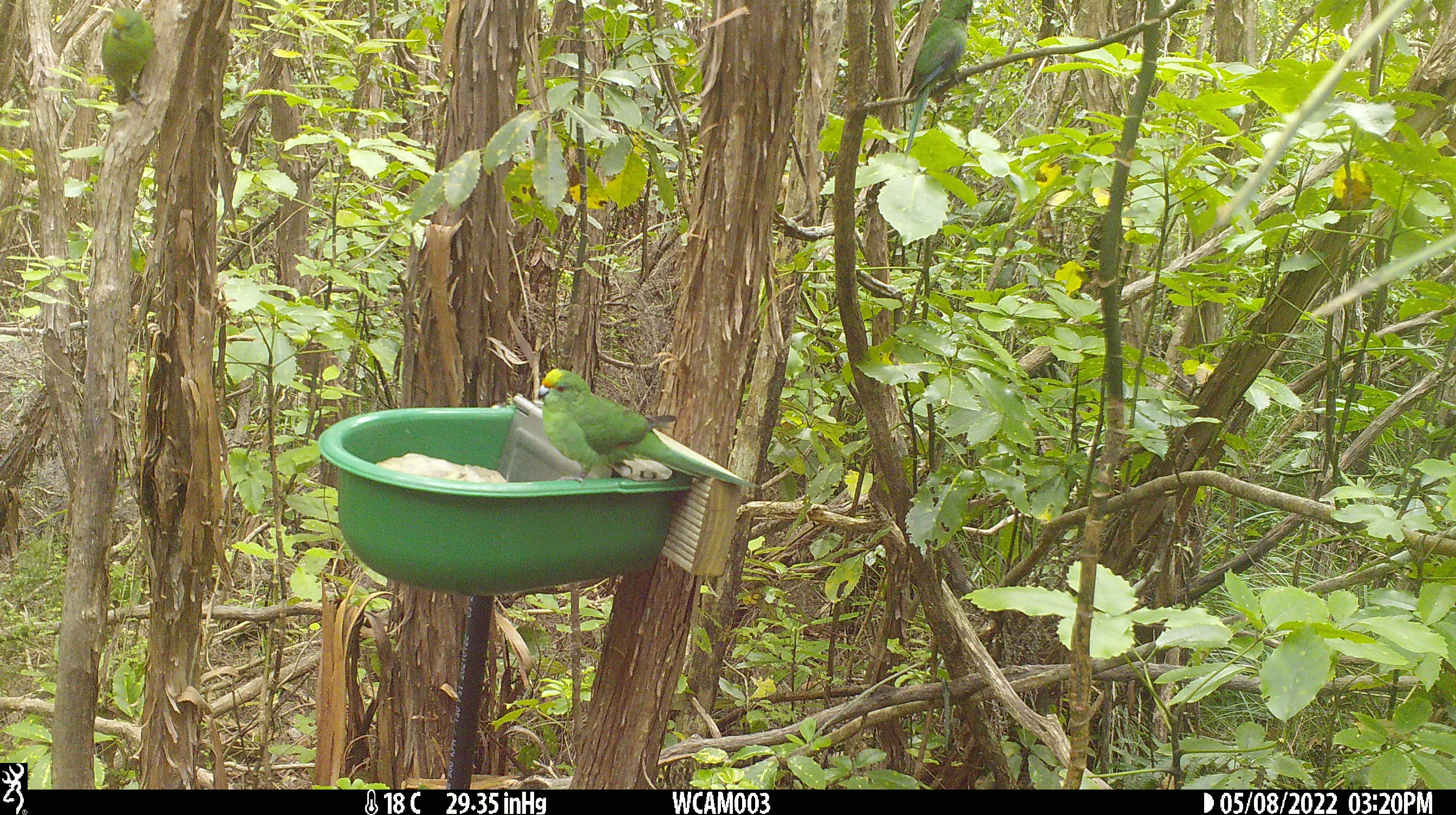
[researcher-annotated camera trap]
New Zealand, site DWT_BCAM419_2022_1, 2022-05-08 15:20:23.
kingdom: Animalia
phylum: Chordata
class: Aves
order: Psittaciformes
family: Psittaculidae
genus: Cyanoramphus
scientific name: Cyanoramphus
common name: parakeet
Parakeet (Cyanoramphus).